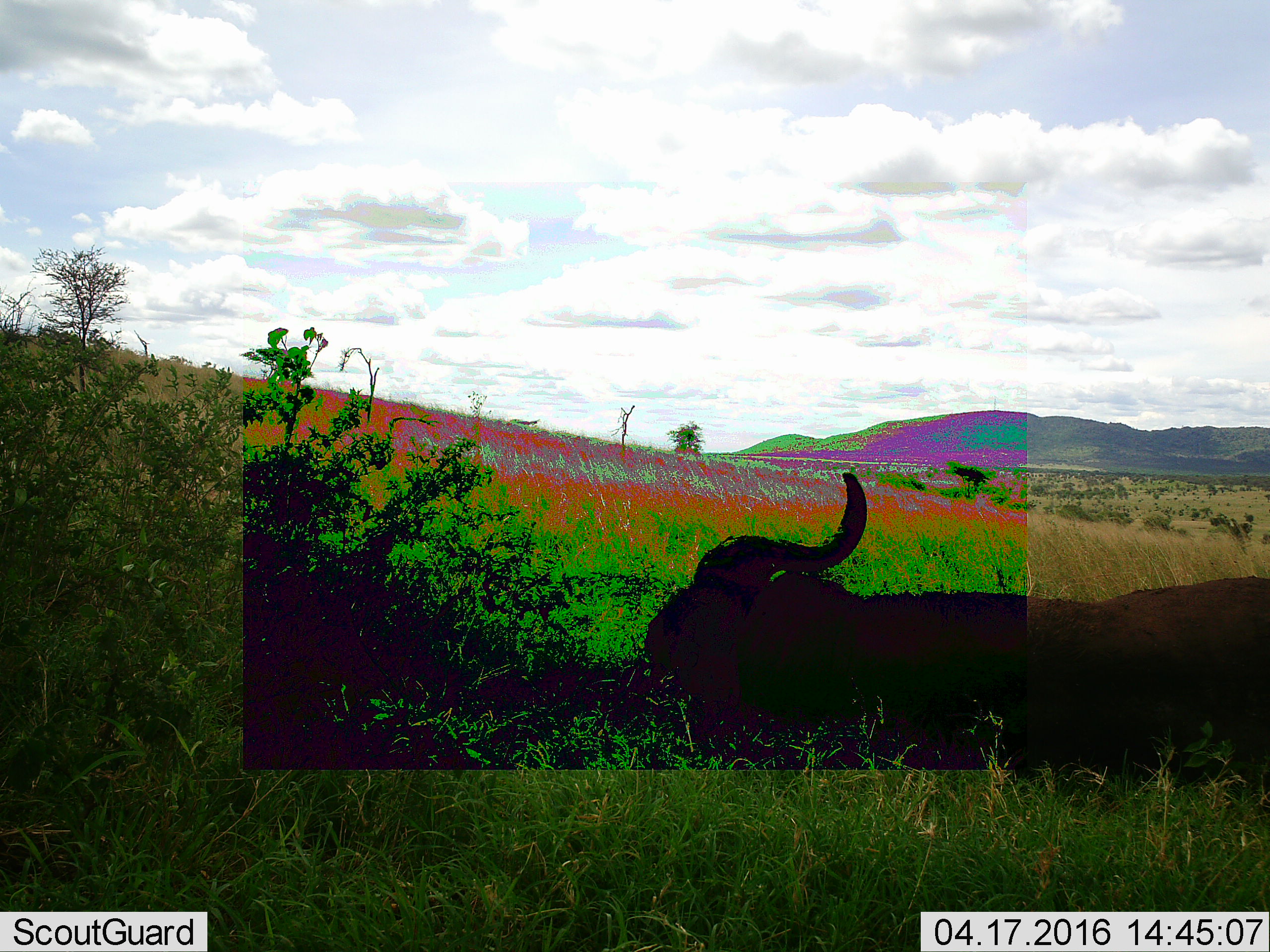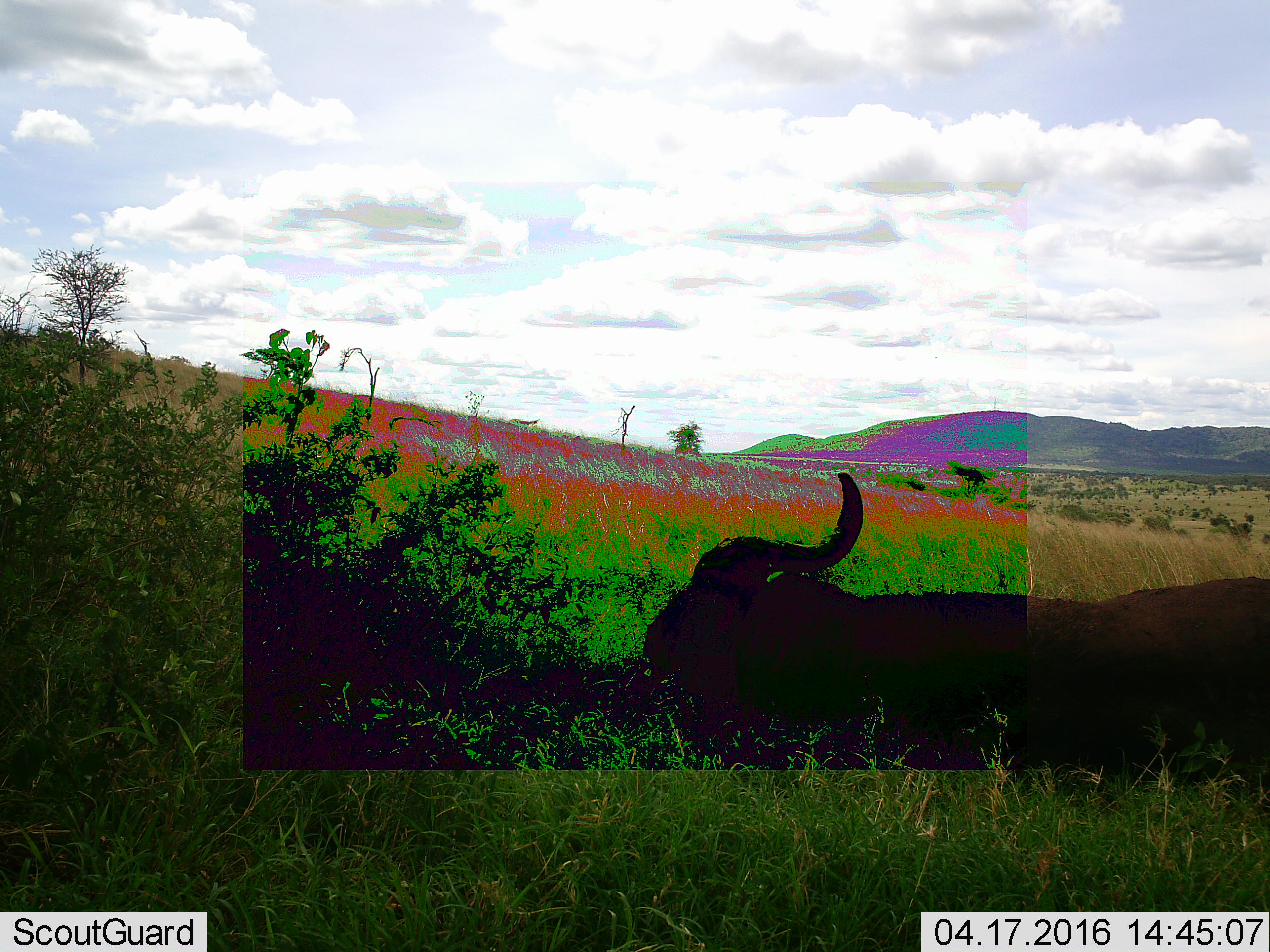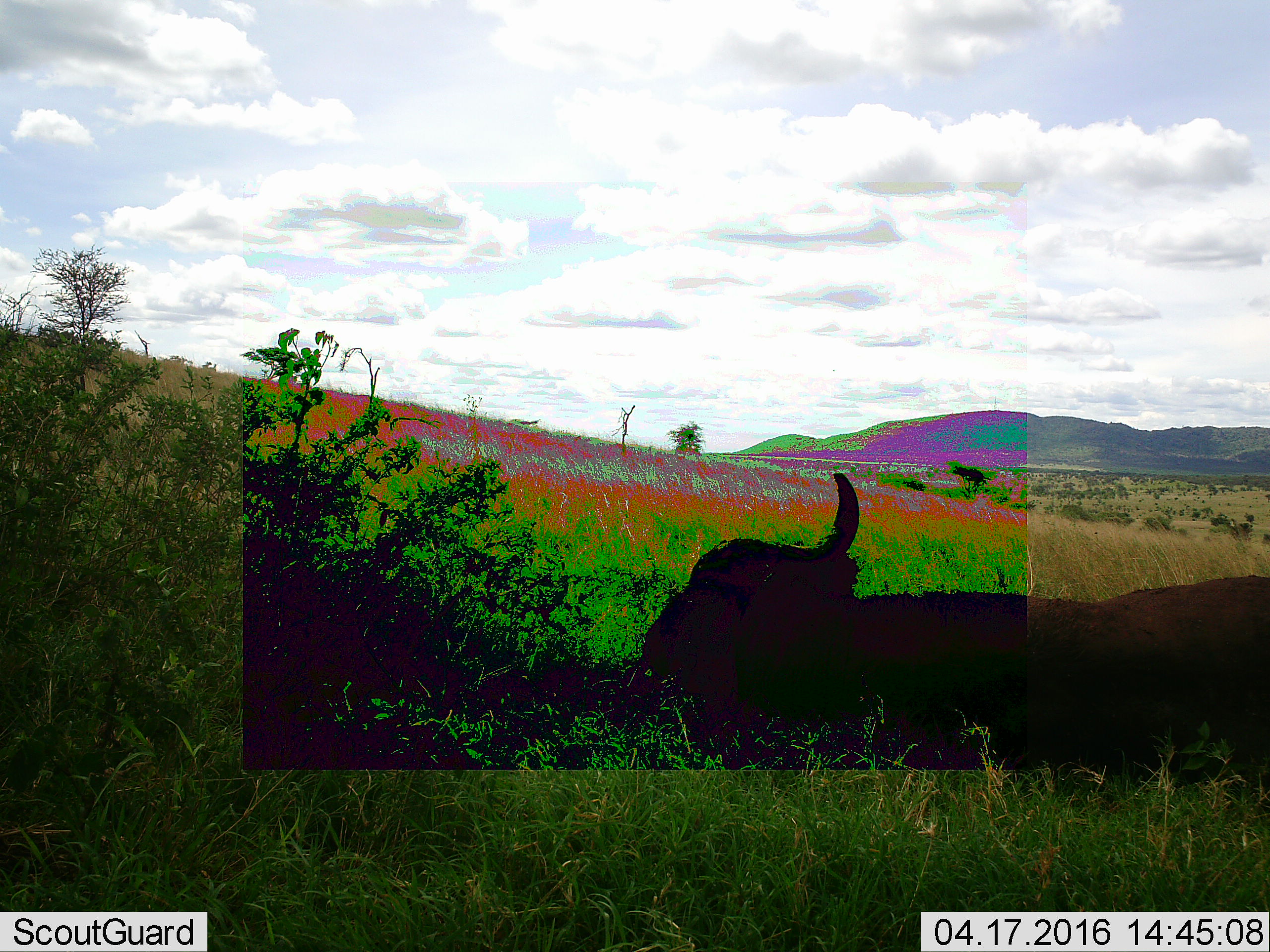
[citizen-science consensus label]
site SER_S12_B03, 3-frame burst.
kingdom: Animalia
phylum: Chordata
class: Mammalia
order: Artiodactyla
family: Bovidae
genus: Syncerus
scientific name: Syncerus caffer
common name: african buffalo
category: buffalo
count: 1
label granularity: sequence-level